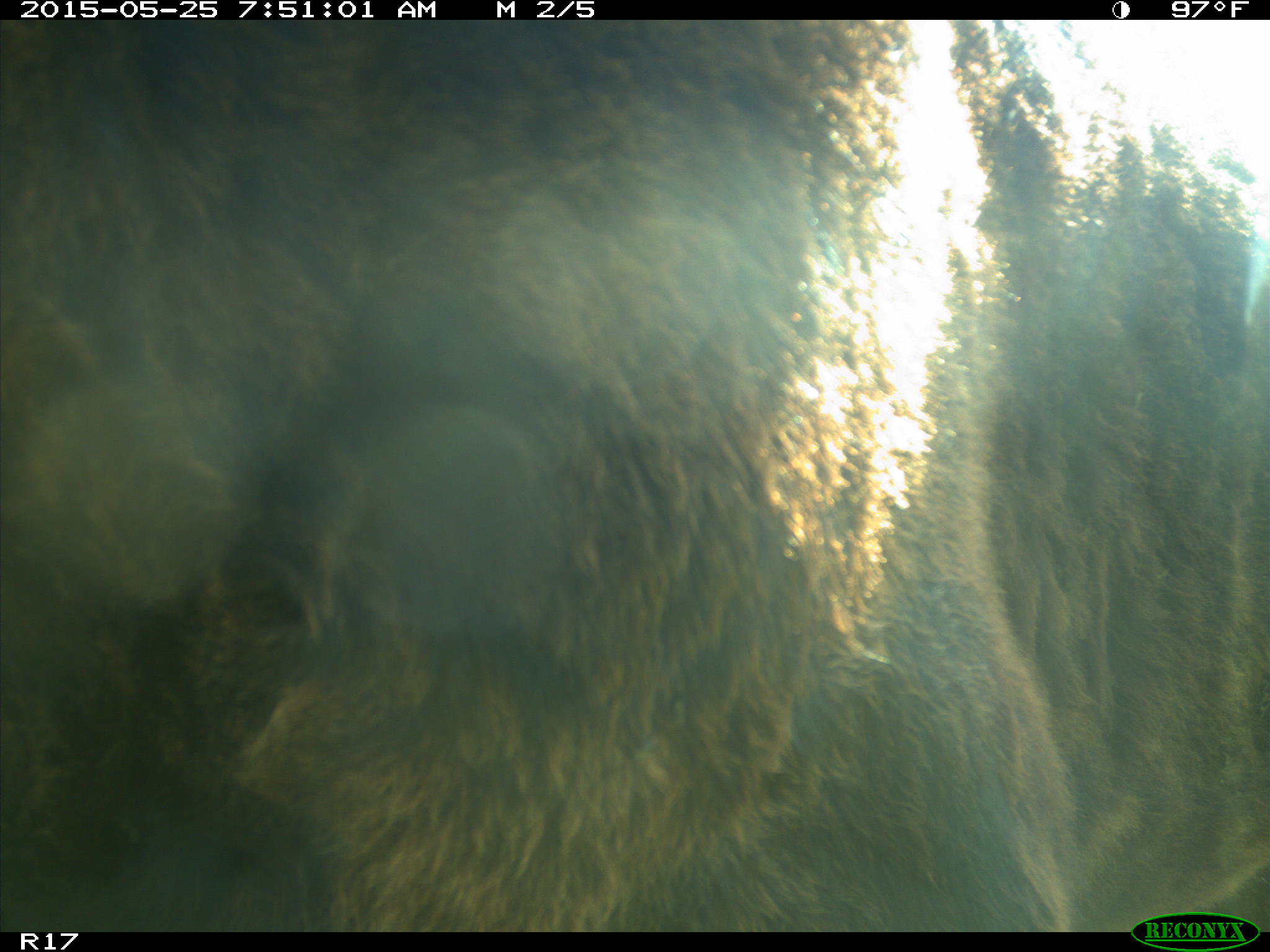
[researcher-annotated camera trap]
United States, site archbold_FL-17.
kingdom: Animalia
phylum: Chordata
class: Mammalia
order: Artiodactyla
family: Bovidae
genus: Bos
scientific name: Bos taurus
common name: domestic cow